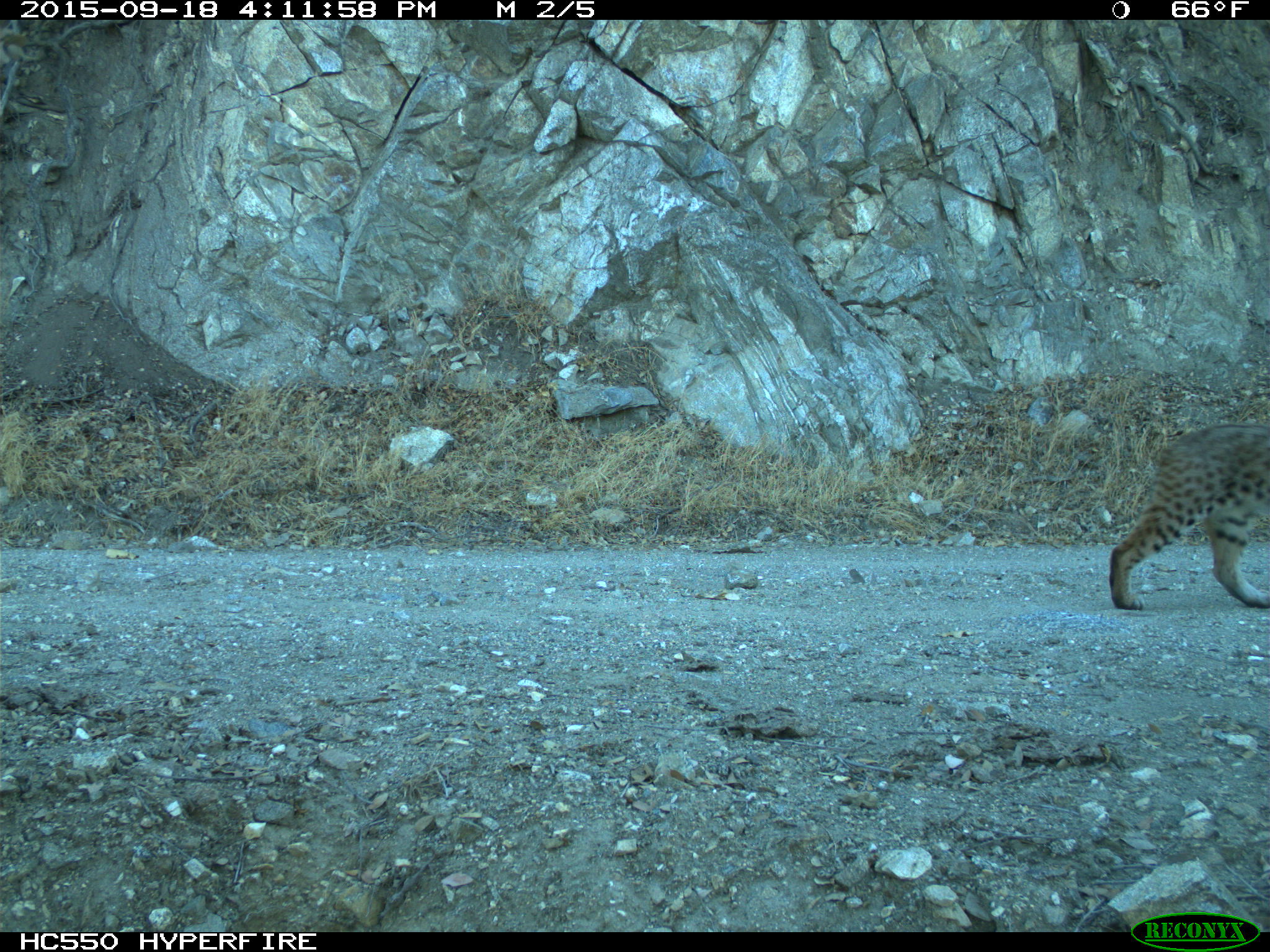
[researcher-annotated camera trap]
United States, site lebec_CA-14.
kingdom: Animalia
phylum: Chordata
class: Mammalia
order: Carnivora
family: Felidae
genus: Lynx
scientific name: Lynx rufus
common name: bobcat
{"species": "Lynx rufus (bobcat)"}